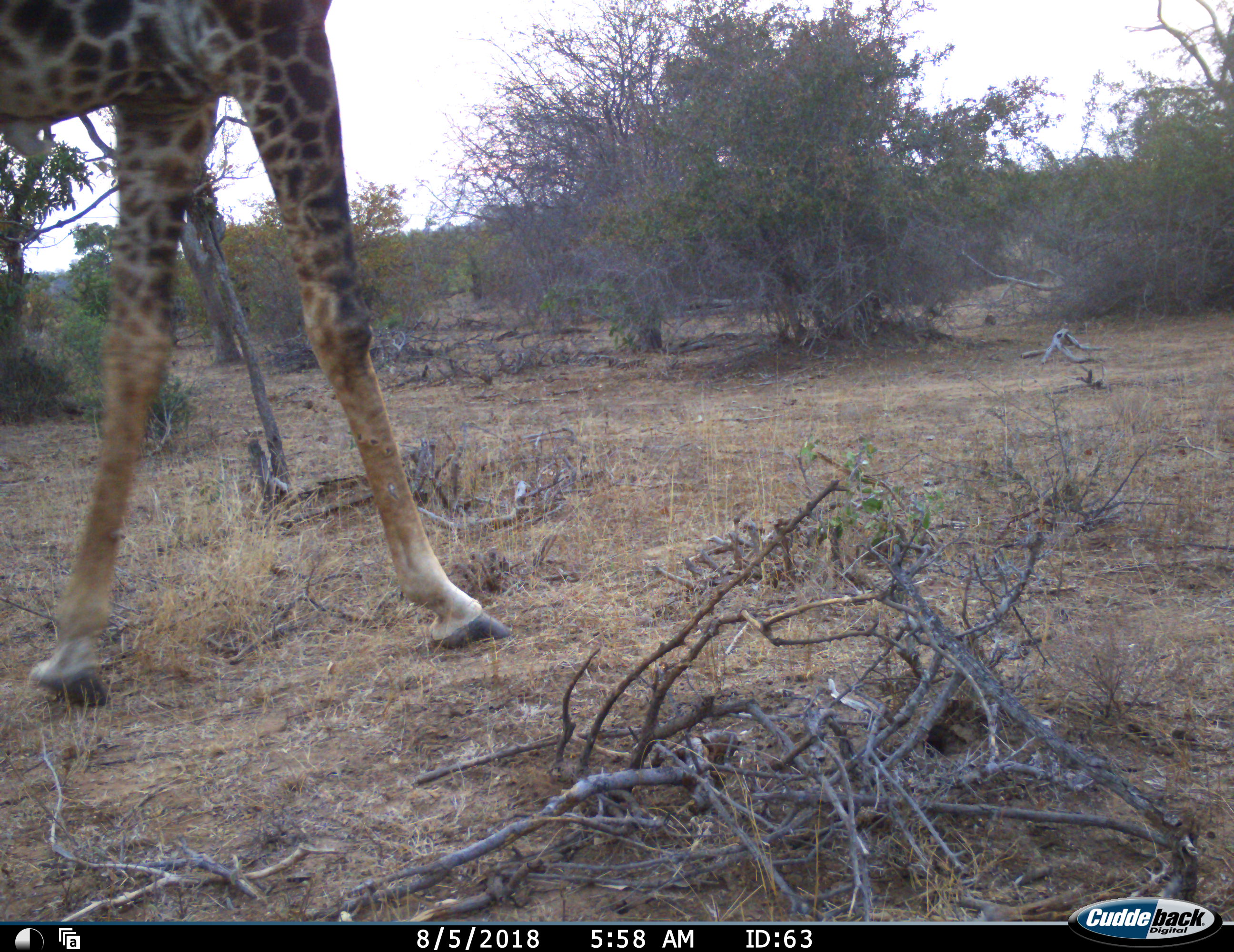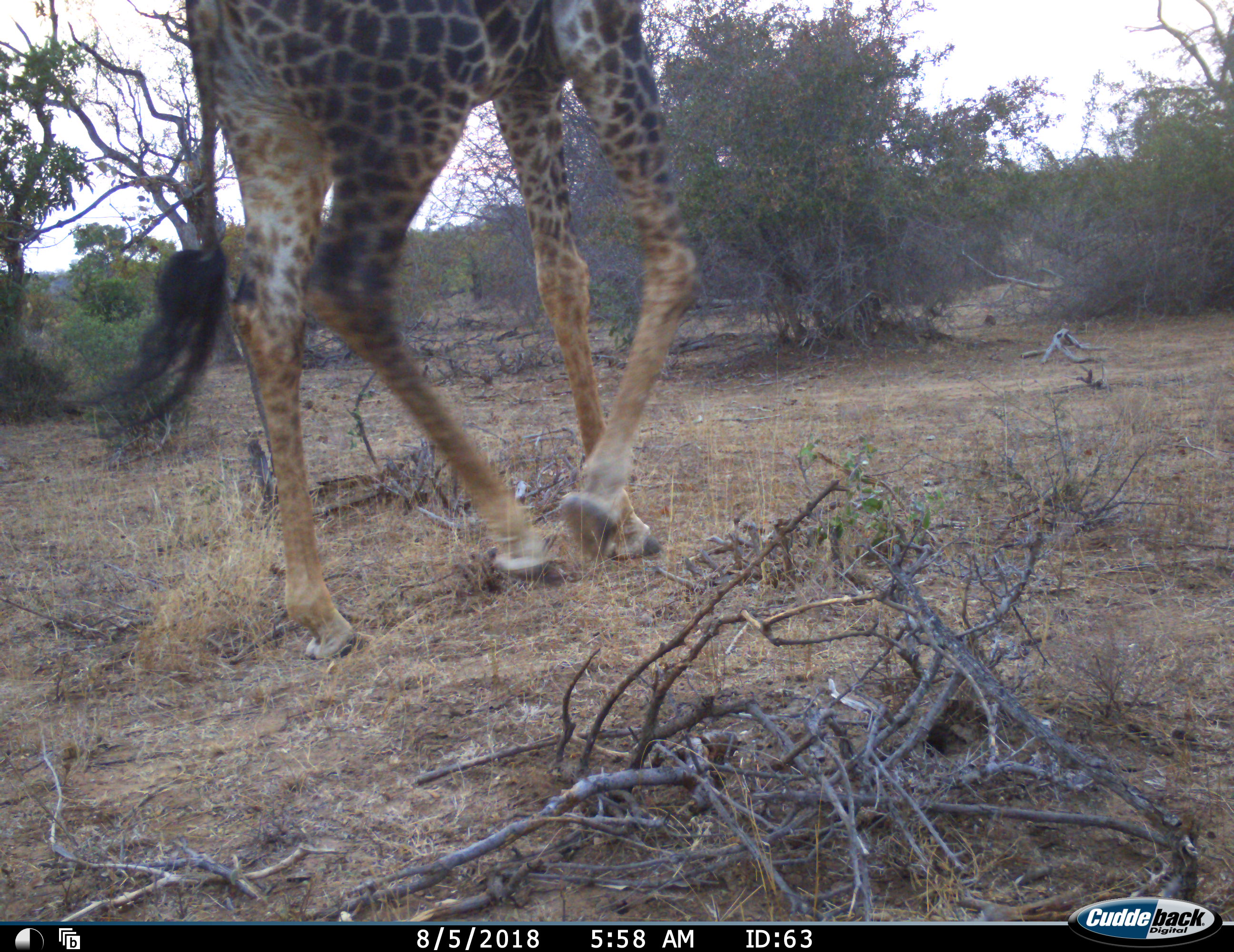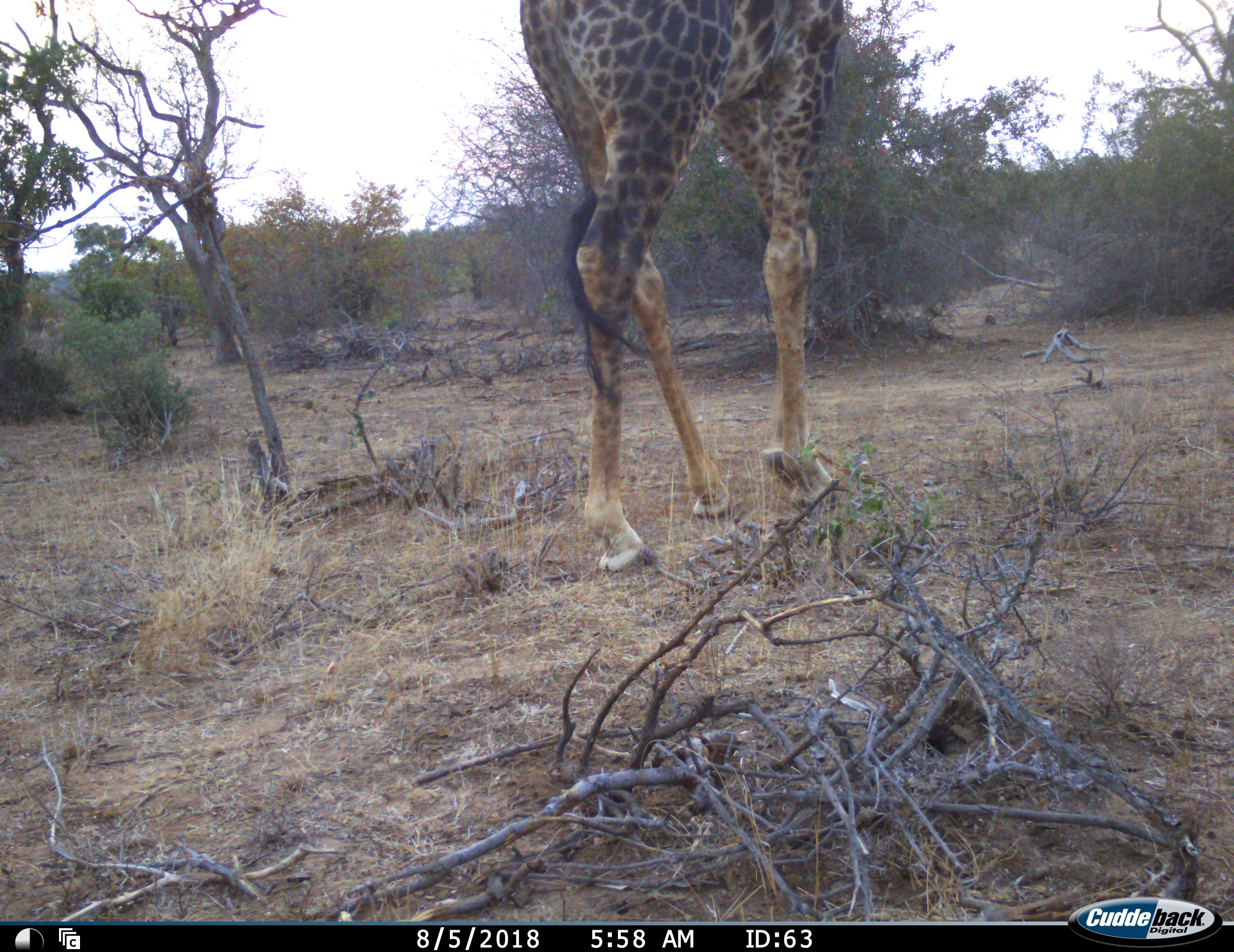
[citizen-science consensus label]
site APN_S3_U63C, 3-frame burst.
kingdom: Animalia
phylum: Chordata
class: Mammalia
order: Artiodactyla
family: Giraffidae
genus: Giraffa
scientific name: Giraffa camelopardalis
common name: giraffe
Giraffe (Giraffa camelopardalis), count 1. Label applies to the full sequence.